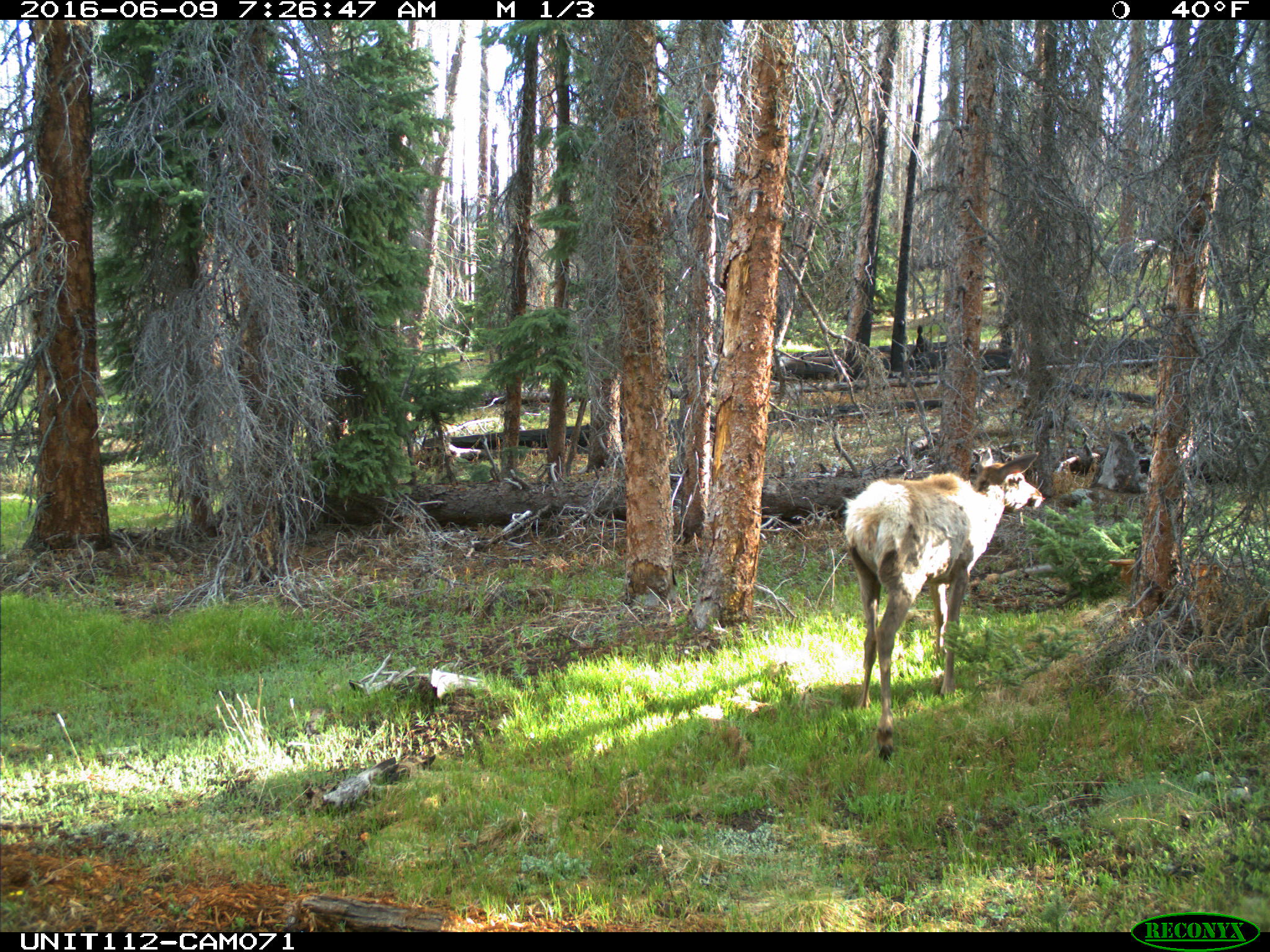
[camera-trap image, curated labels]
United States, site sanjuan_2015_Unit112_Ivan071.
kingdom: Animalia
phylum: Chordata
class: Mammalia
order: Artiodactyla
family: Cervidae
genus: Cervus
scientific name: Cervus elaphus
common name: red deer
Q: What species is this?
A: Cervus elaphus (red deer).